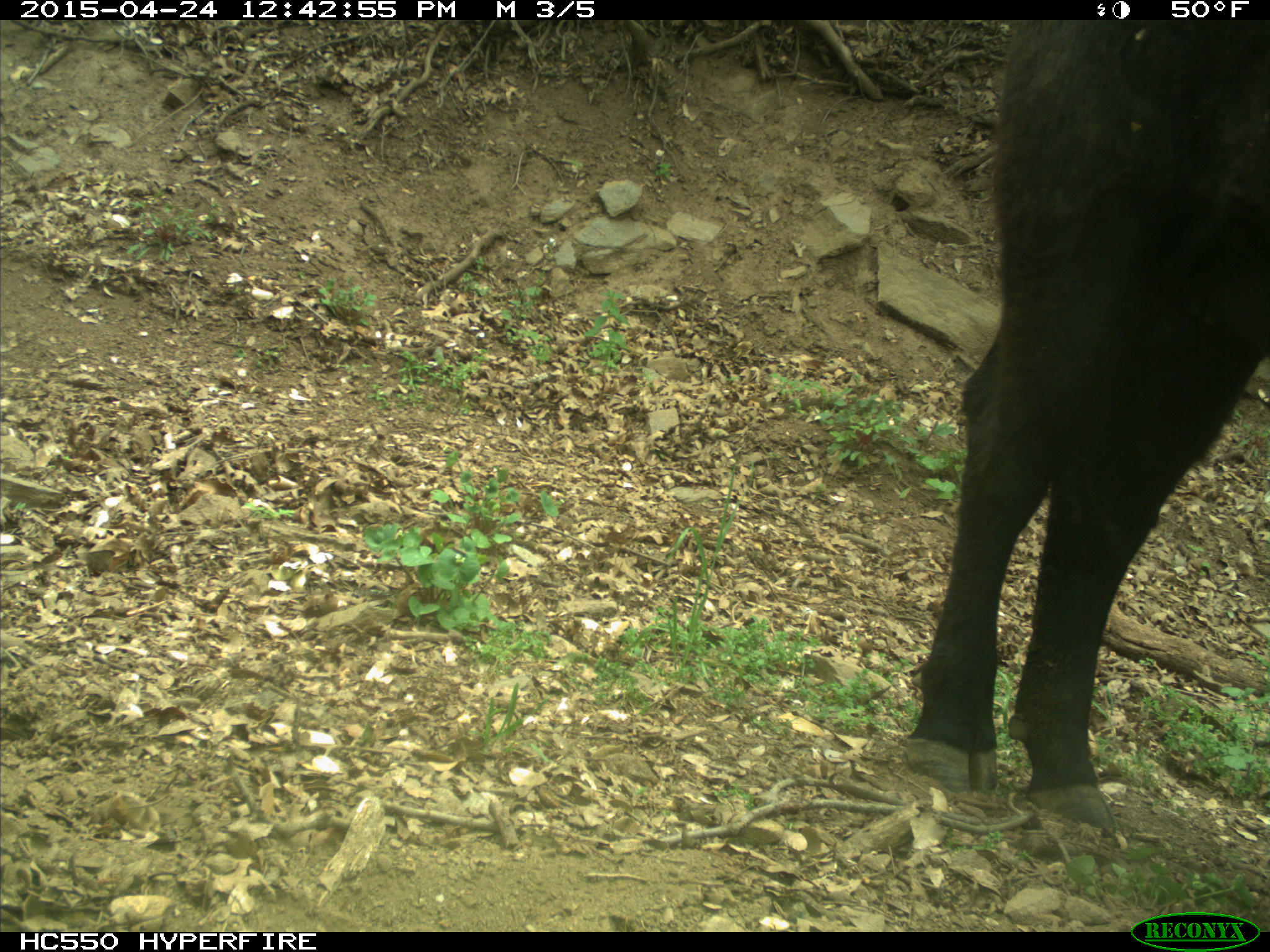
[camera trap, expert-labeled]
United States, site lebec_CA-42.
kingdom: Animalia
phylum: Chordata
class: Mammalia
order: Artiodactyla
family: Bovidae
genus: Bos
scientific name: Bos taurus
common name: domestic cow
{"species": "Bos taurus (domestic cow)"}